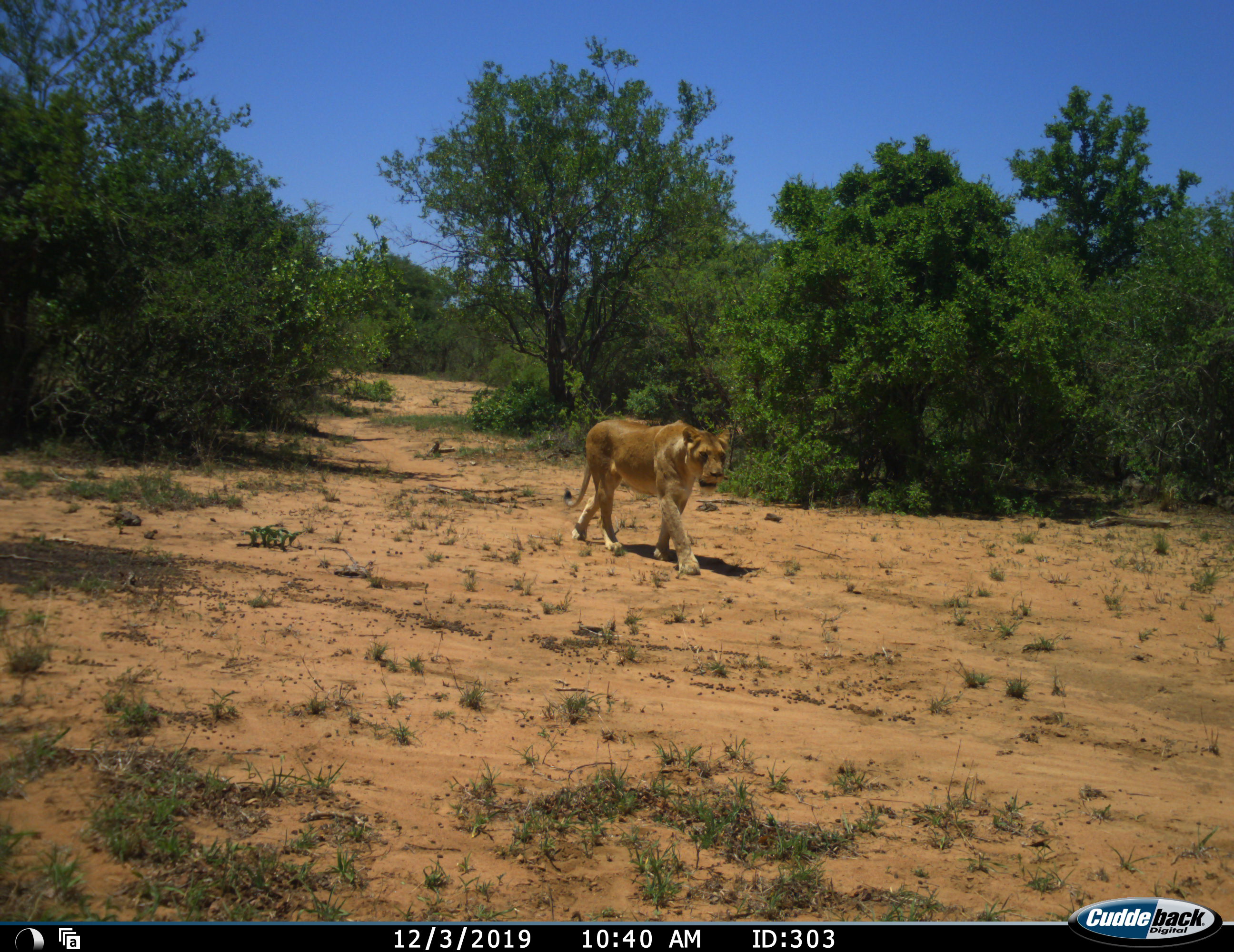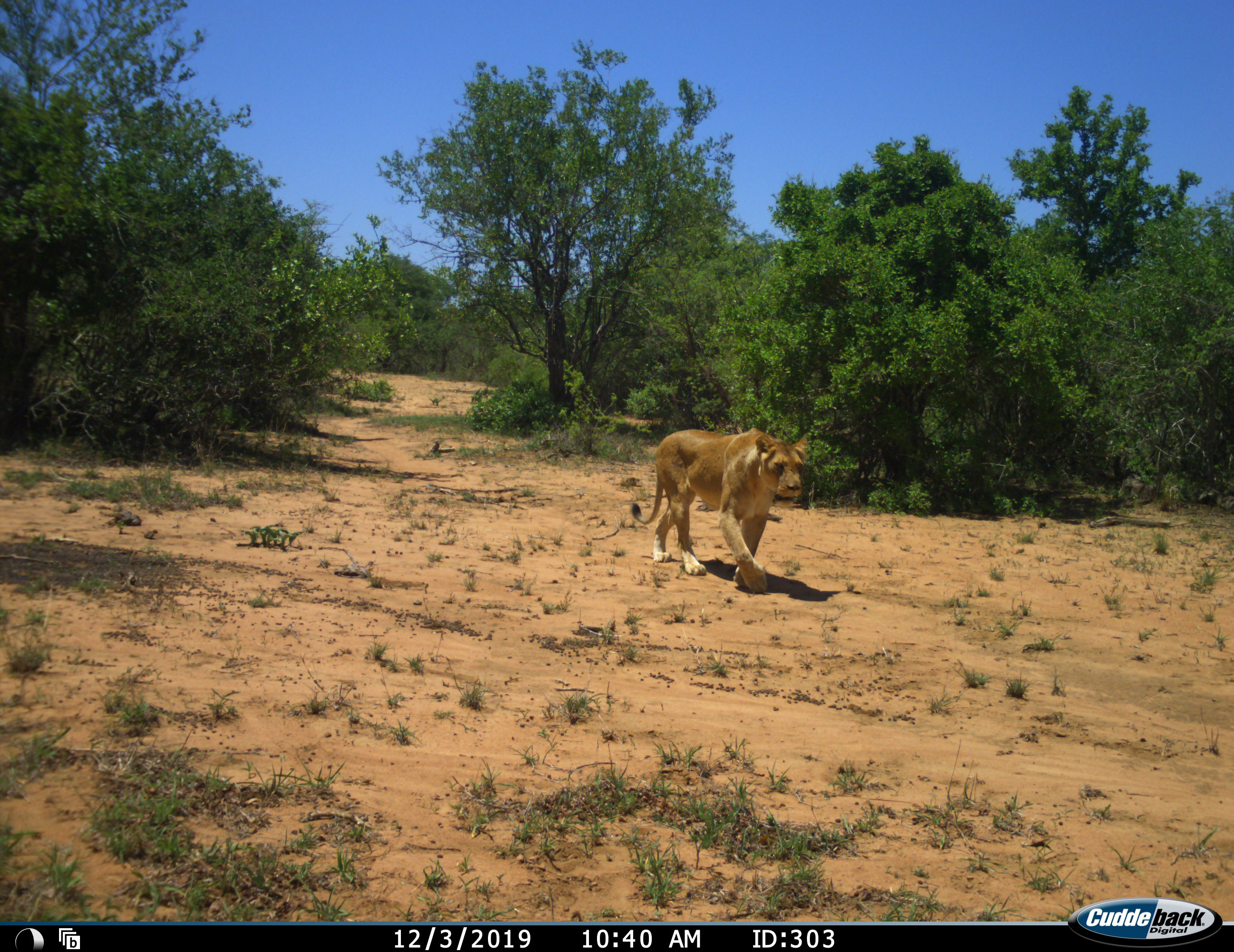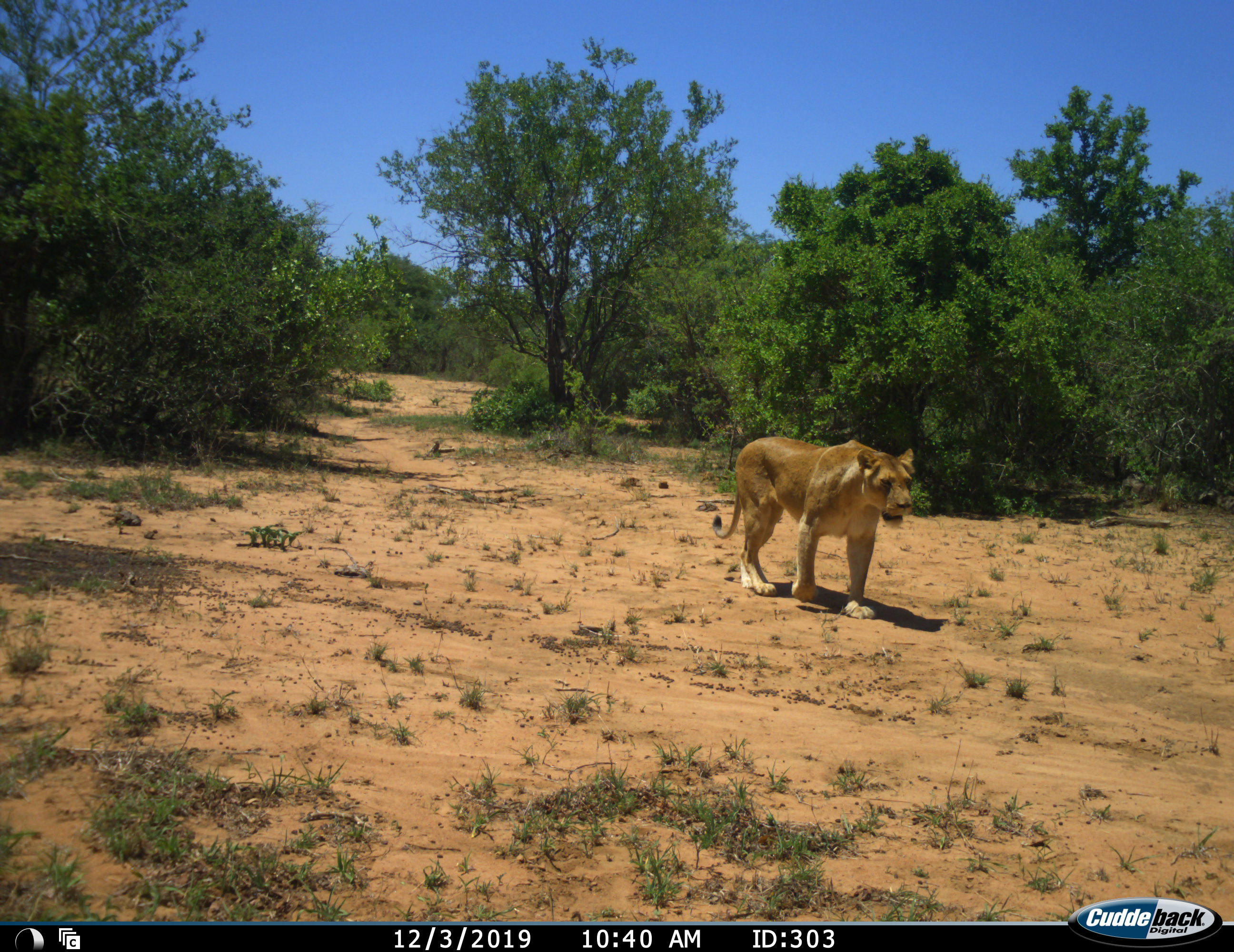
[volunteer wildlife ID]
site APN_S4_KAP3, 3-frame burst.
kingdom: Animalia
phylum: Chordata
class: Mammalia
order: Carnivora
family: Felidae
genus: Panthera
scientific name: Panthera leo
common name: lion female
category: lionfemale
Lionfemale (lion female) (Panthera leo), count 1. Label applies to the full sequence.